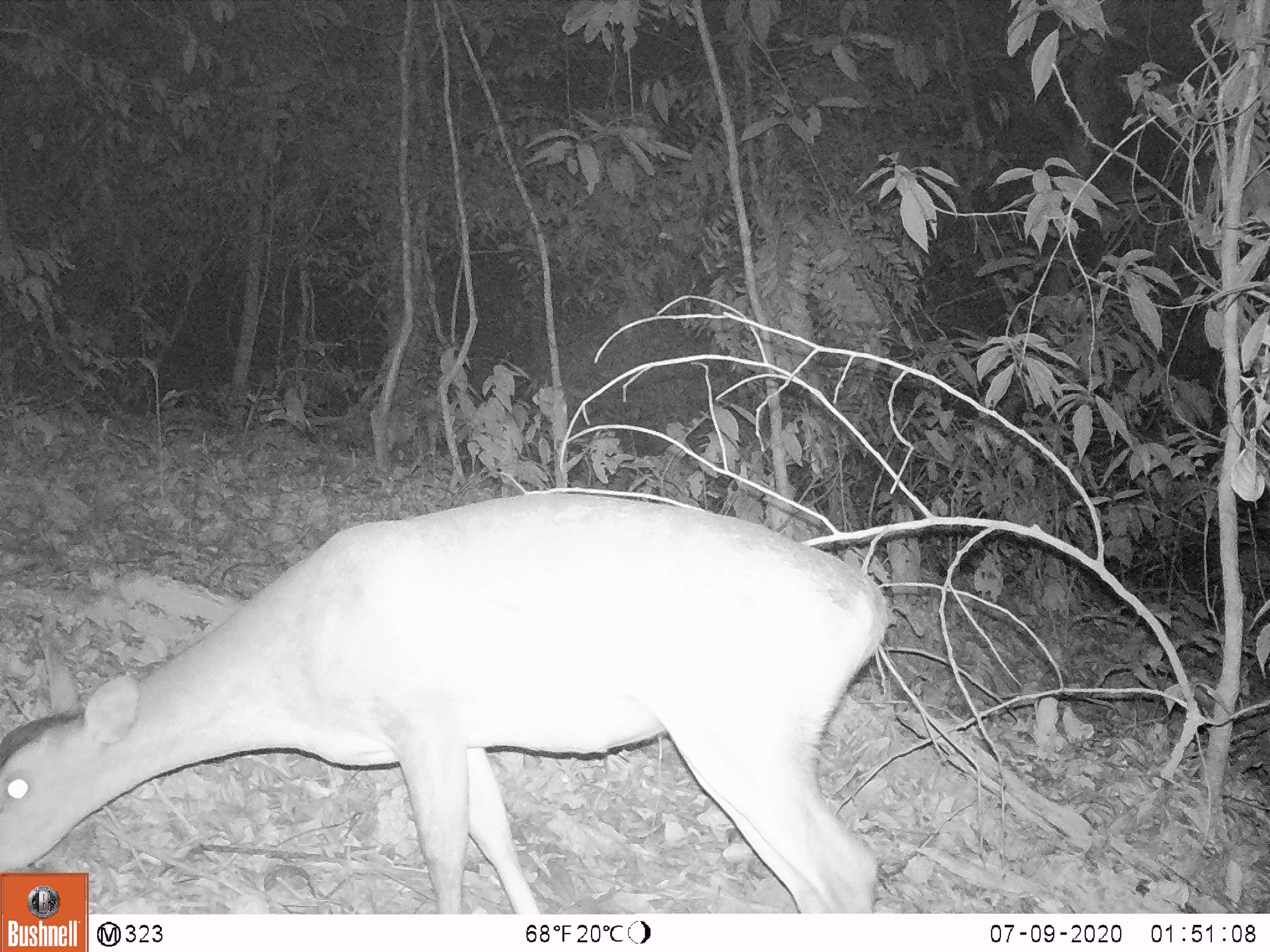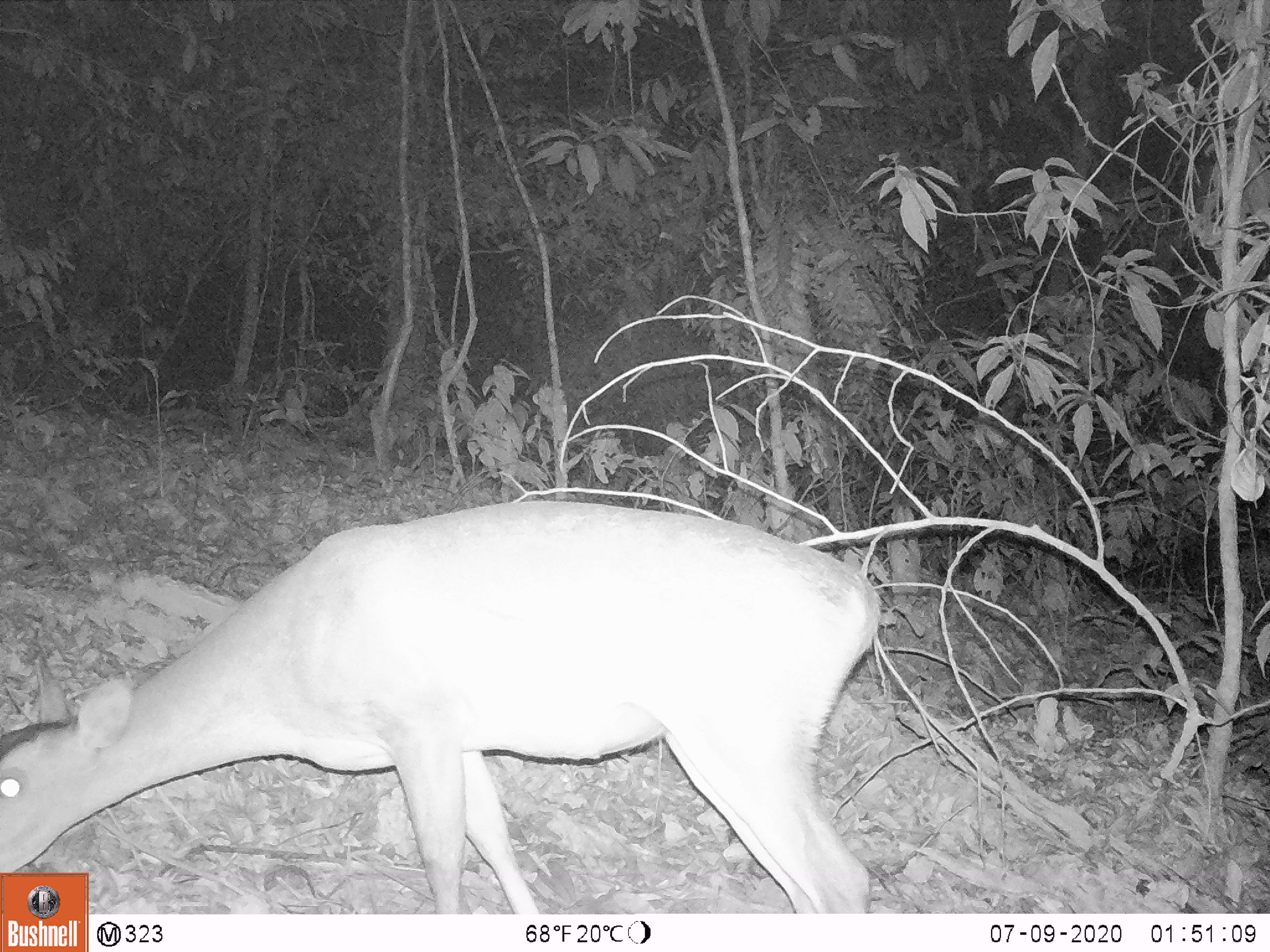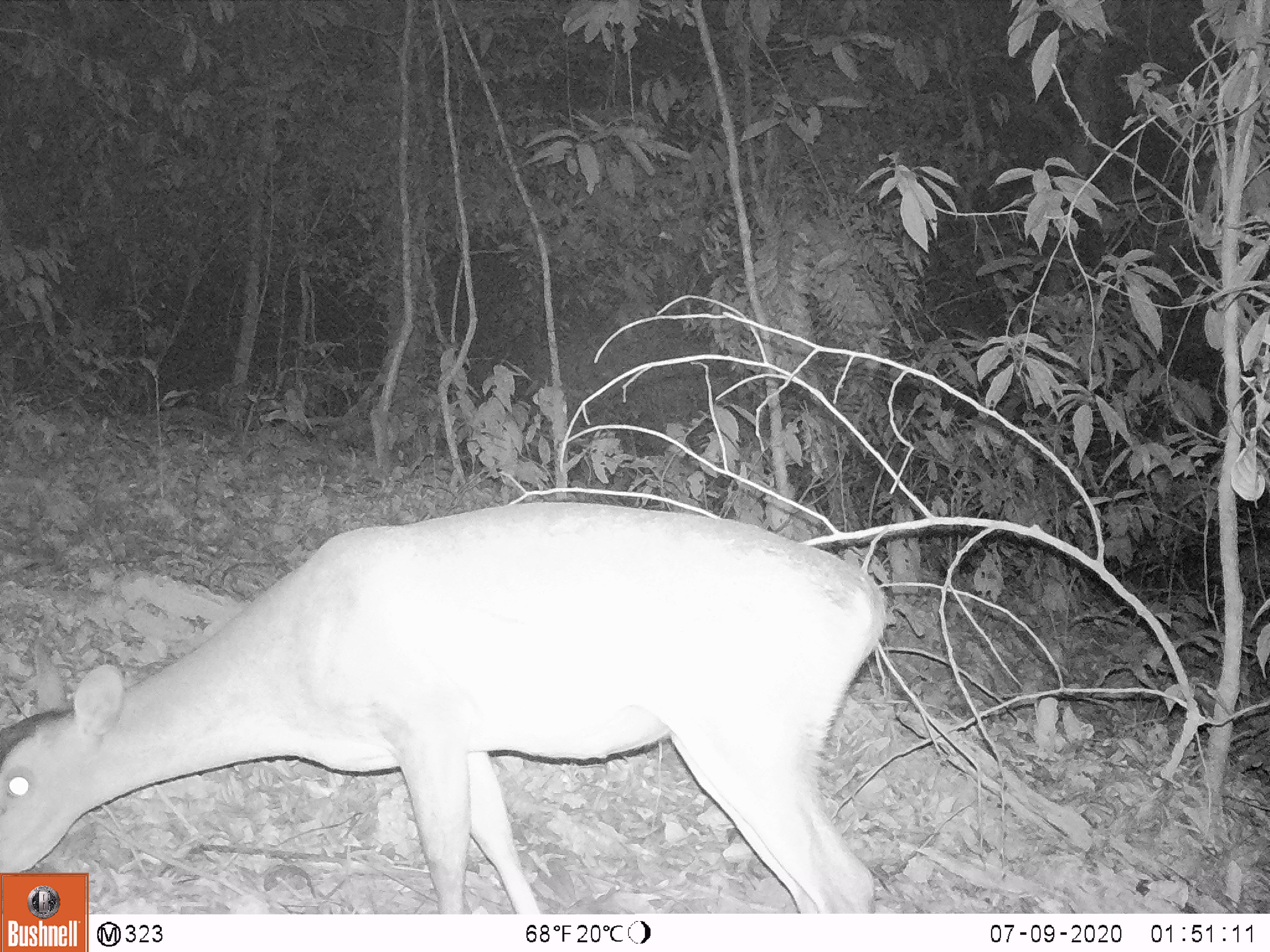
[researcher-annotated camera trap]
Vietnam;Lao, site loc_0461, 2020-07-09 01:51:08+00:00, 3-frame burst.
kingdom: Animalia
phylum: Chordata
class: Mammalia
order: Artiodactyla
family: Cervidae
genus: Muntiacus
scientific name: Muntiacus vuquangensis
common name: large-antlered muntjac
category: large antlered muntjac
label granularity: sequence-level